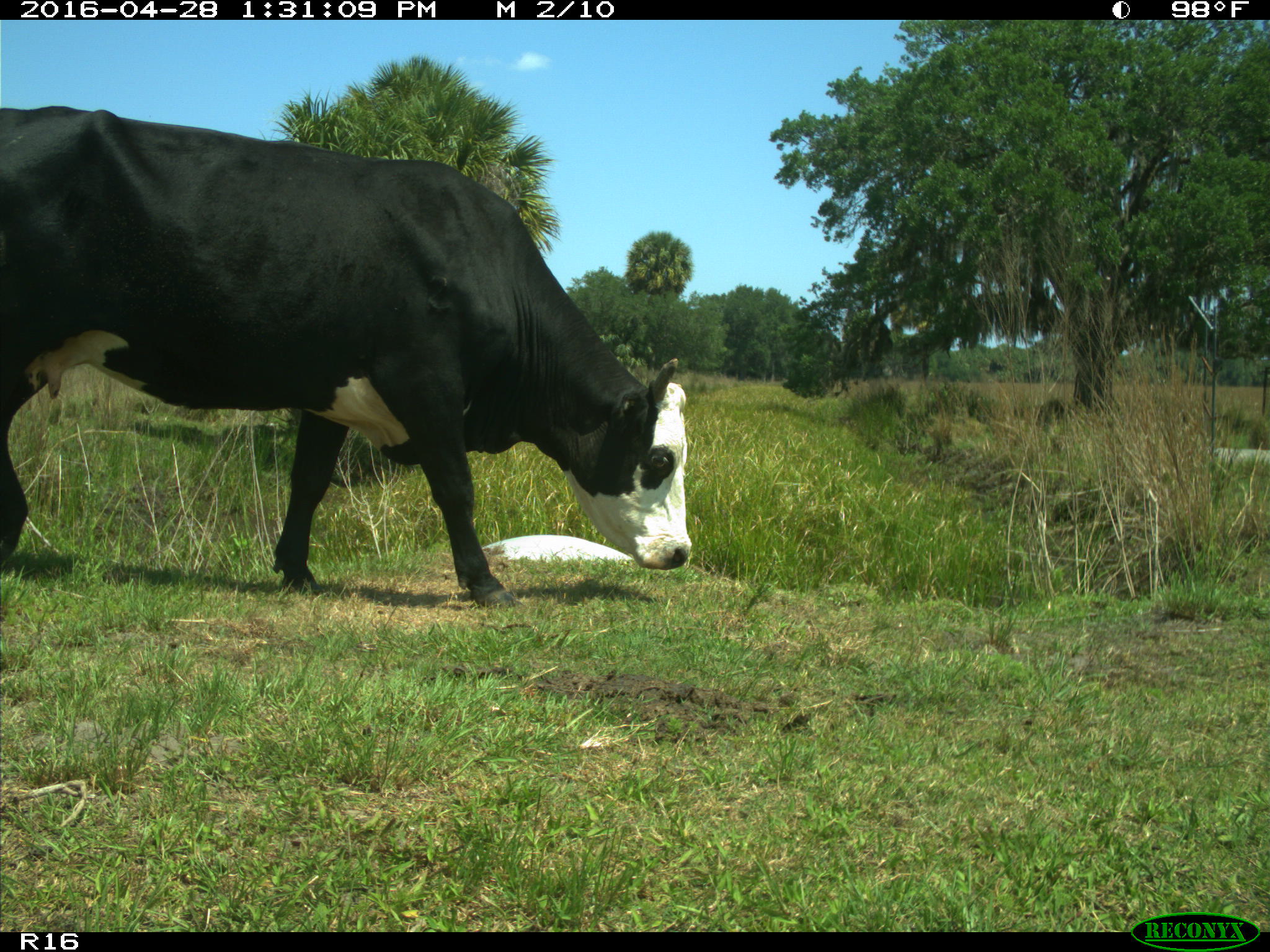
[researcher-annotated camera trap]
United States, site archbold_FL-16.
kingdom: Animalia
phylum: Chordata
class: Mammalia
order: Artiodactyla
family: Bovidae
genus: Bos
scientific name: Bos taurus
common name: domestic cow